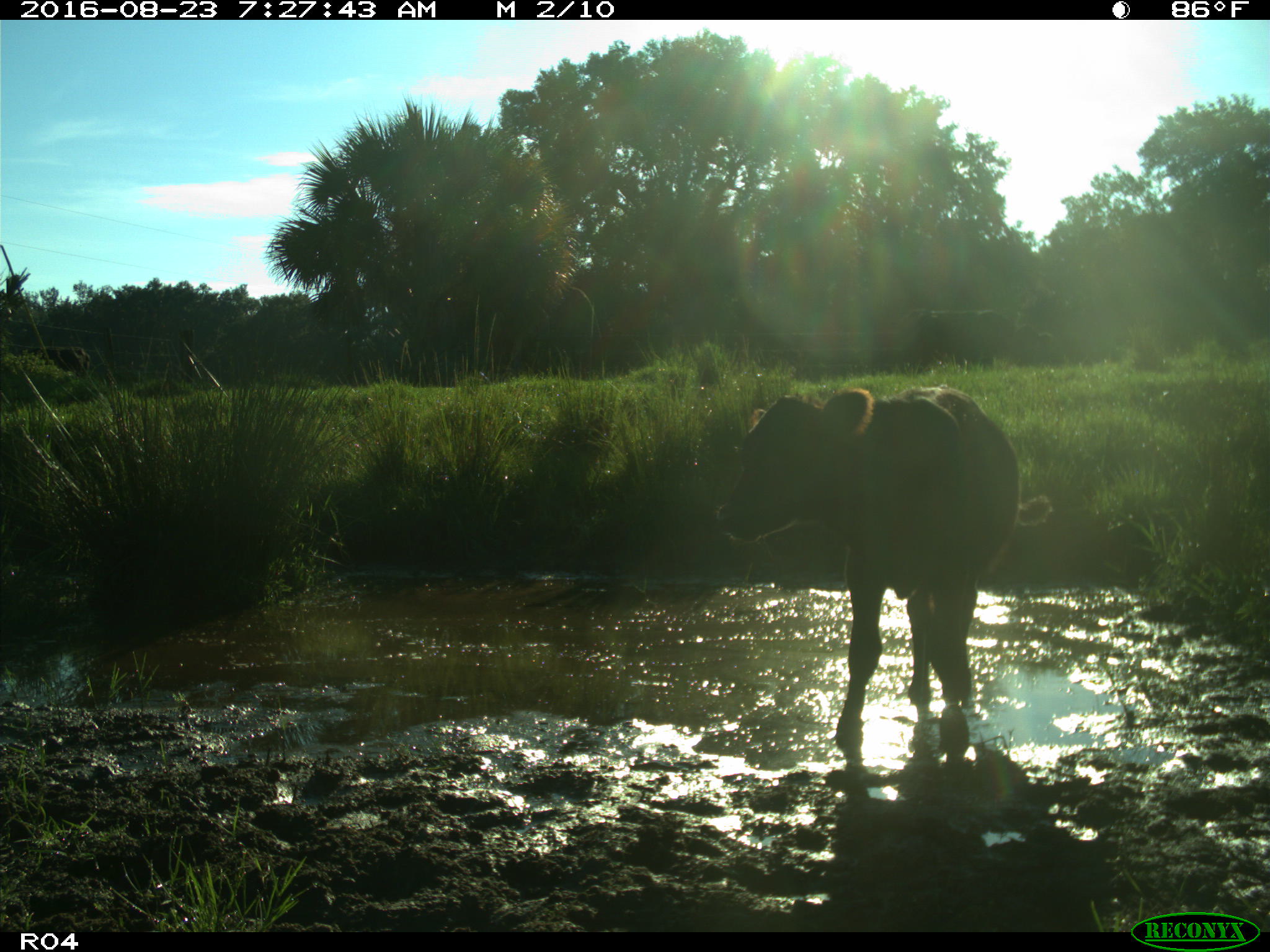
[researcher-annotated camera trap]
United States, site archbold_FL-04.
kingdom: Animalia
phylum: Chordata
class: Mammalia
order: Artiodactyla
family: Bovidae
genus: Bos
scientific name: Bos taurus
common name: domestic cow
Bos taurus (domestic cow).